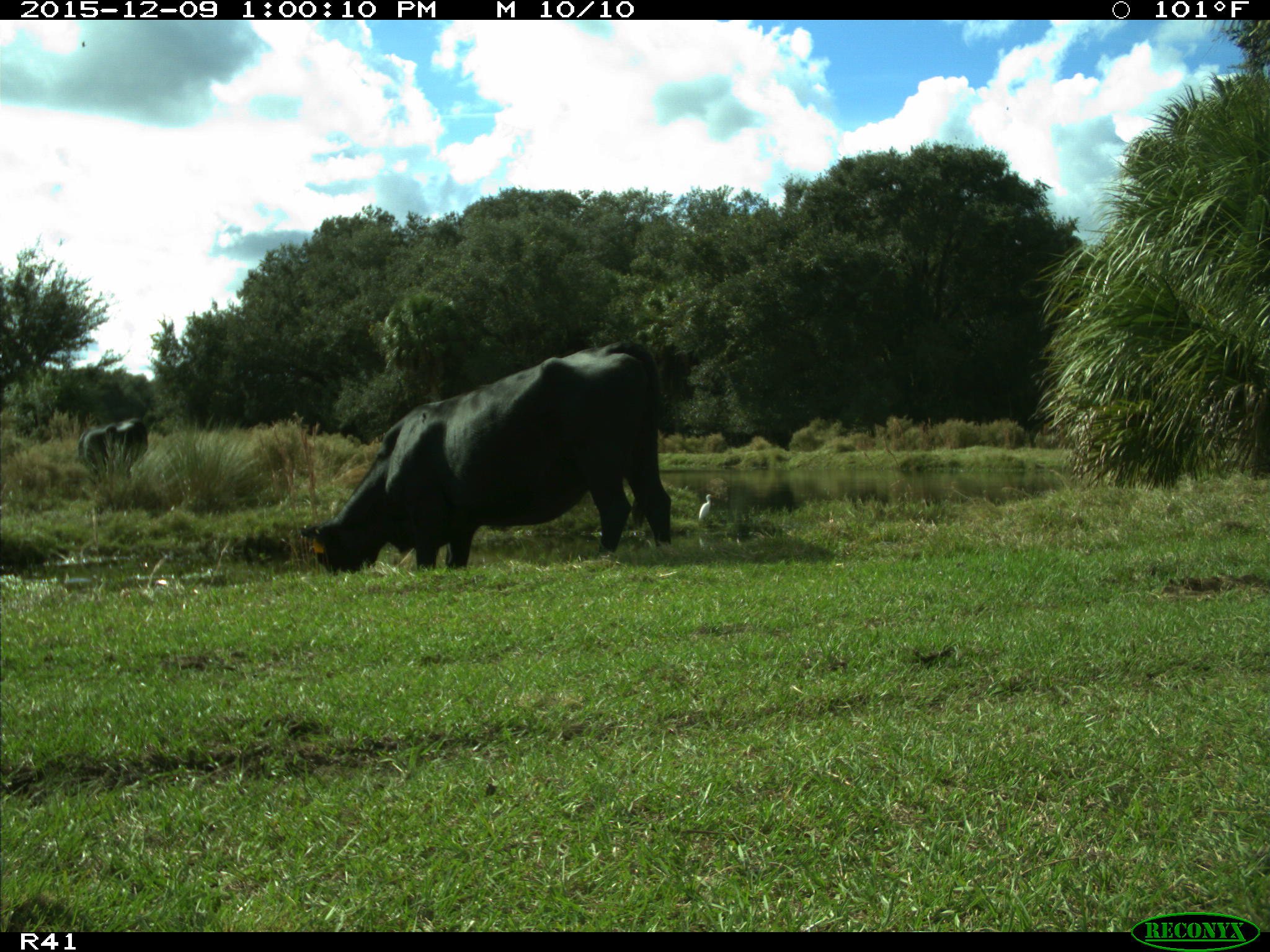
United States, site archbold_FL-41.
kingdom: Animalia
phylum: Chordata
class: Mammalia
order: Artiodactyla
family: Bovidae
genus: Bos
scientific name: Bos taurus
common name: domestic cow